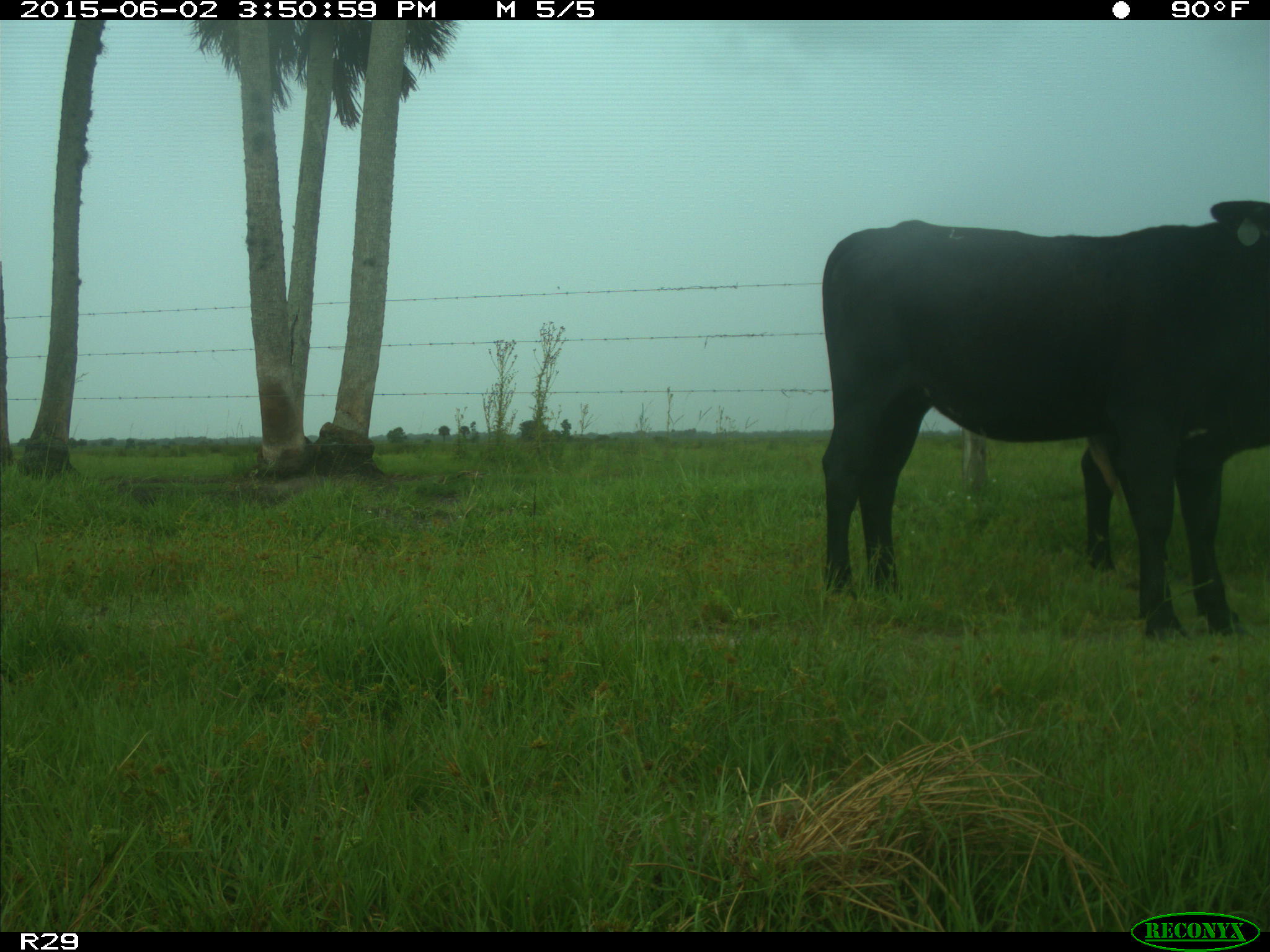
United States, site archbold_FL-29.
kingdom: Animalia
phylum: Chordata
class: Mammalia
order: Artiodactyla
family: Bovidae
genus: Bos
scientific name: Bos taurus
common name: domestic cow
Bos taurus (domestic cow).